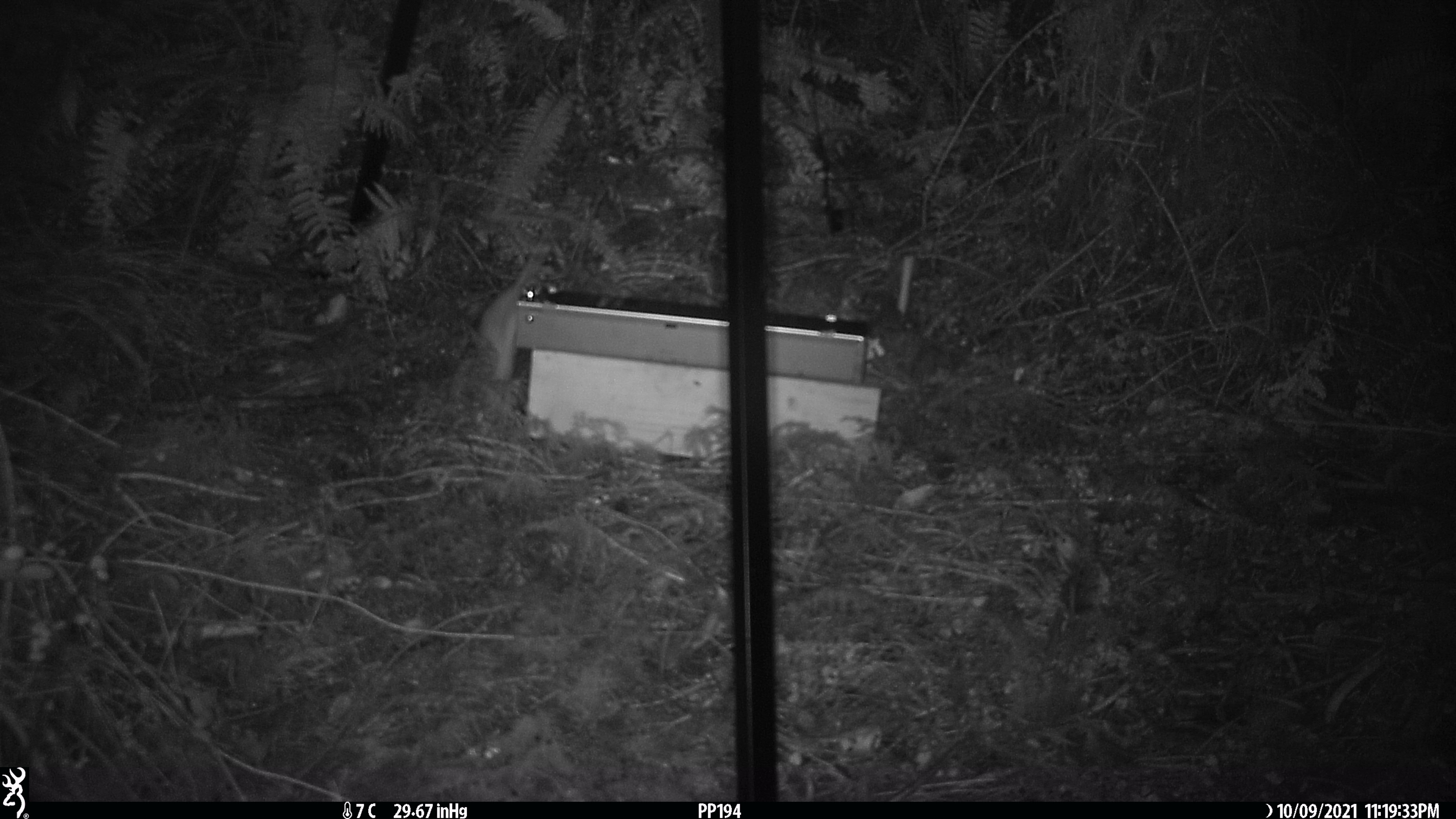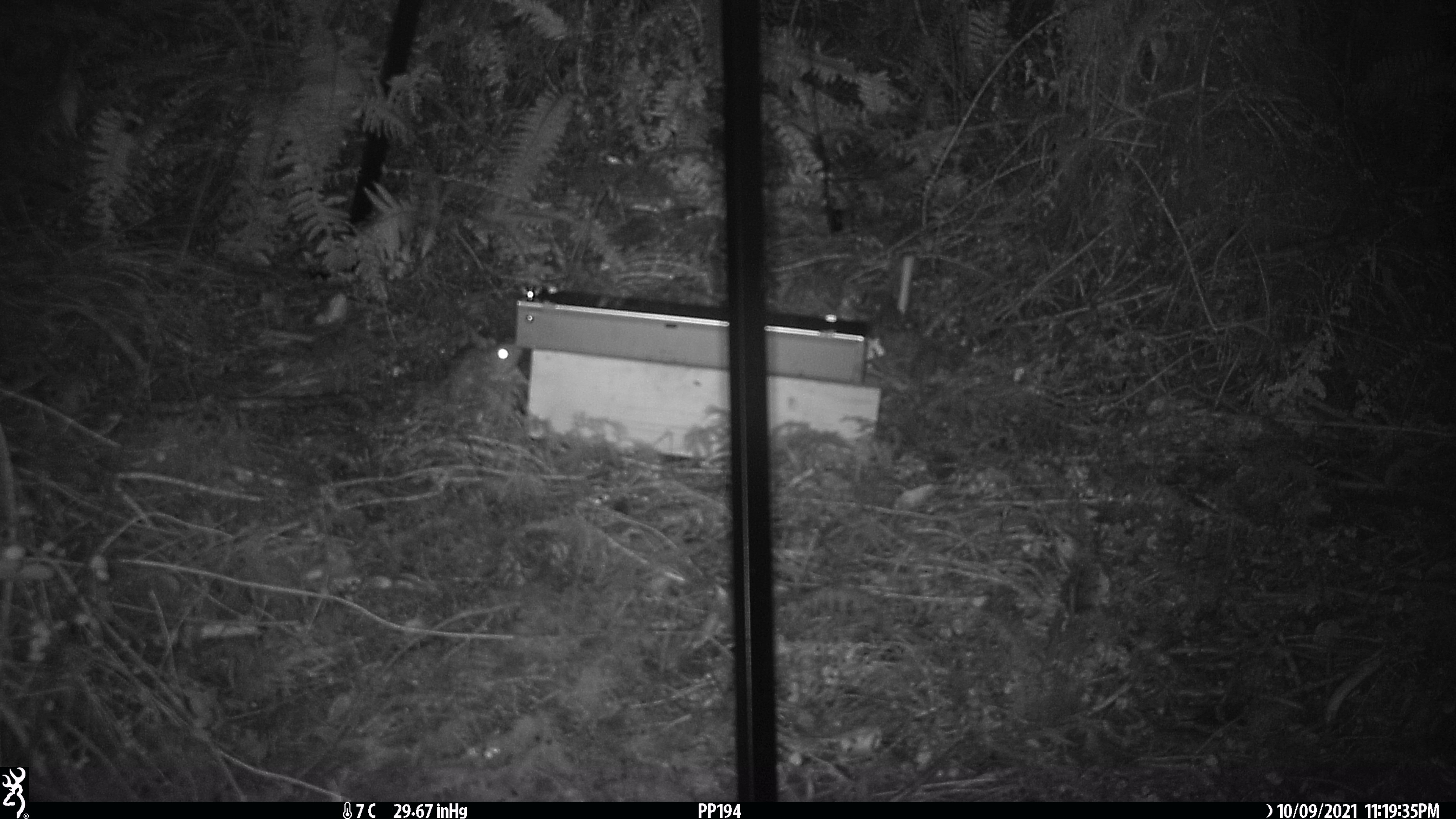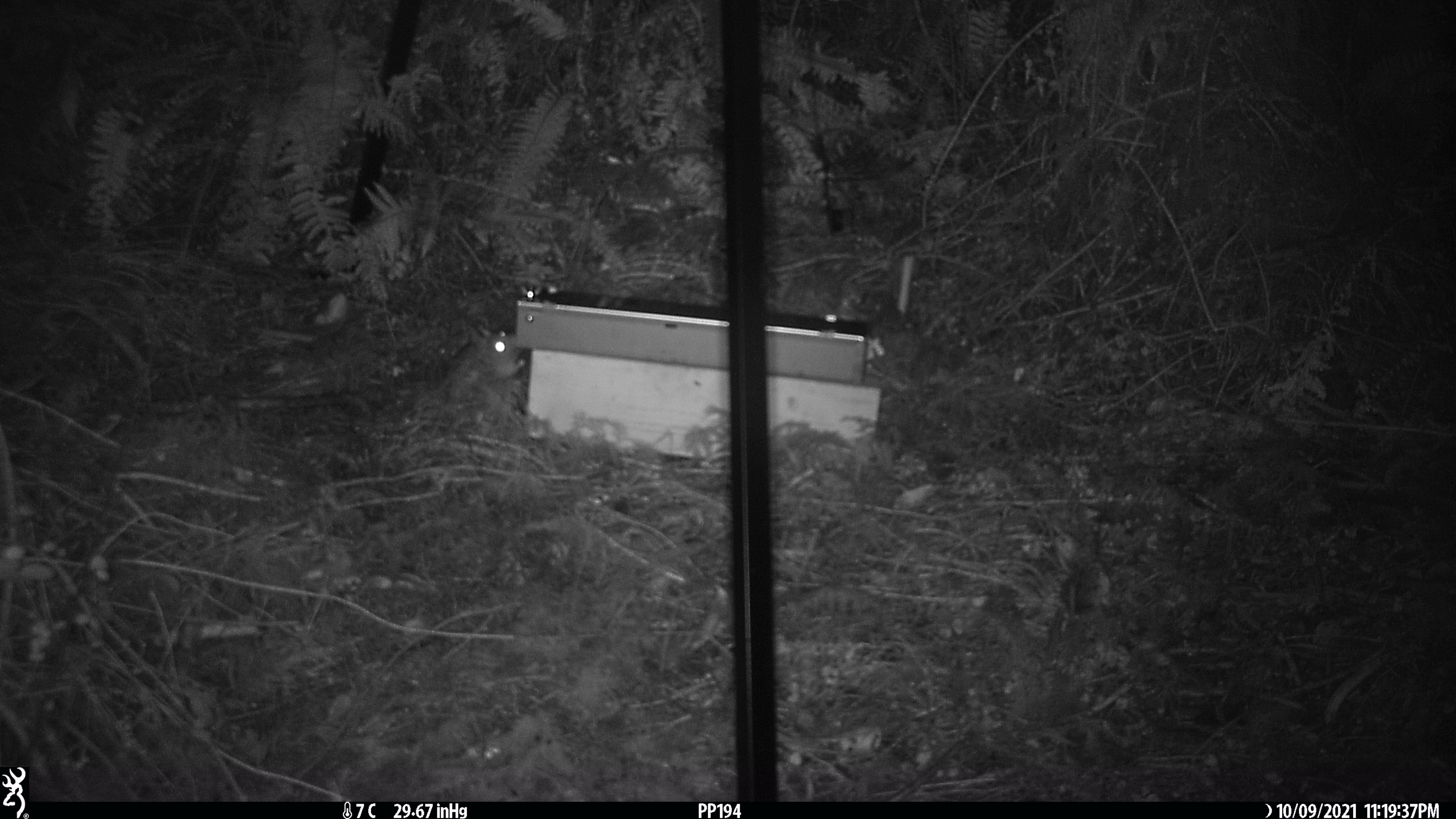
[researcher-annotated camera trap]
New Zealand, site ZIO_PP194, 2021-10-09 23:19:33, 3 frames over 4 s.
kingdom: Animalia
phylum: Chordata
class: Mammalia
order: Rodentia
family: Muridae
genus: Rattus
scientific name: Rattus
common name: rat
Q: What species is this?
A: Rat (Rattus).